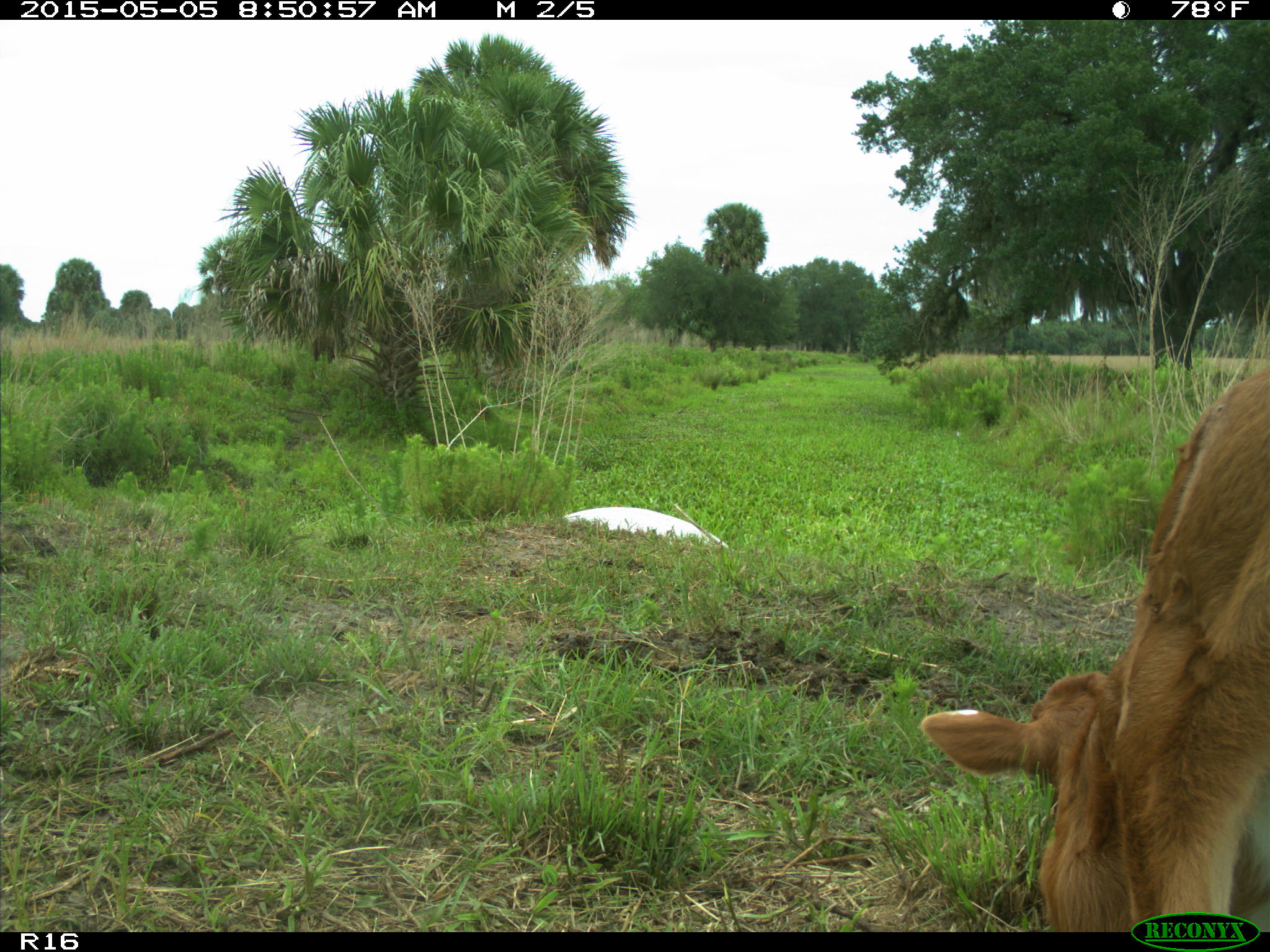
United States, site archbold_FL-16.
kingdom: Animalia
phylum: Chordata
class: Mammalia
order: Artiodactyla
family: Bovidae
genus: Bos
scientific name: Bos taurus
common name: domestic cow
Bos taurus (domestic cow).